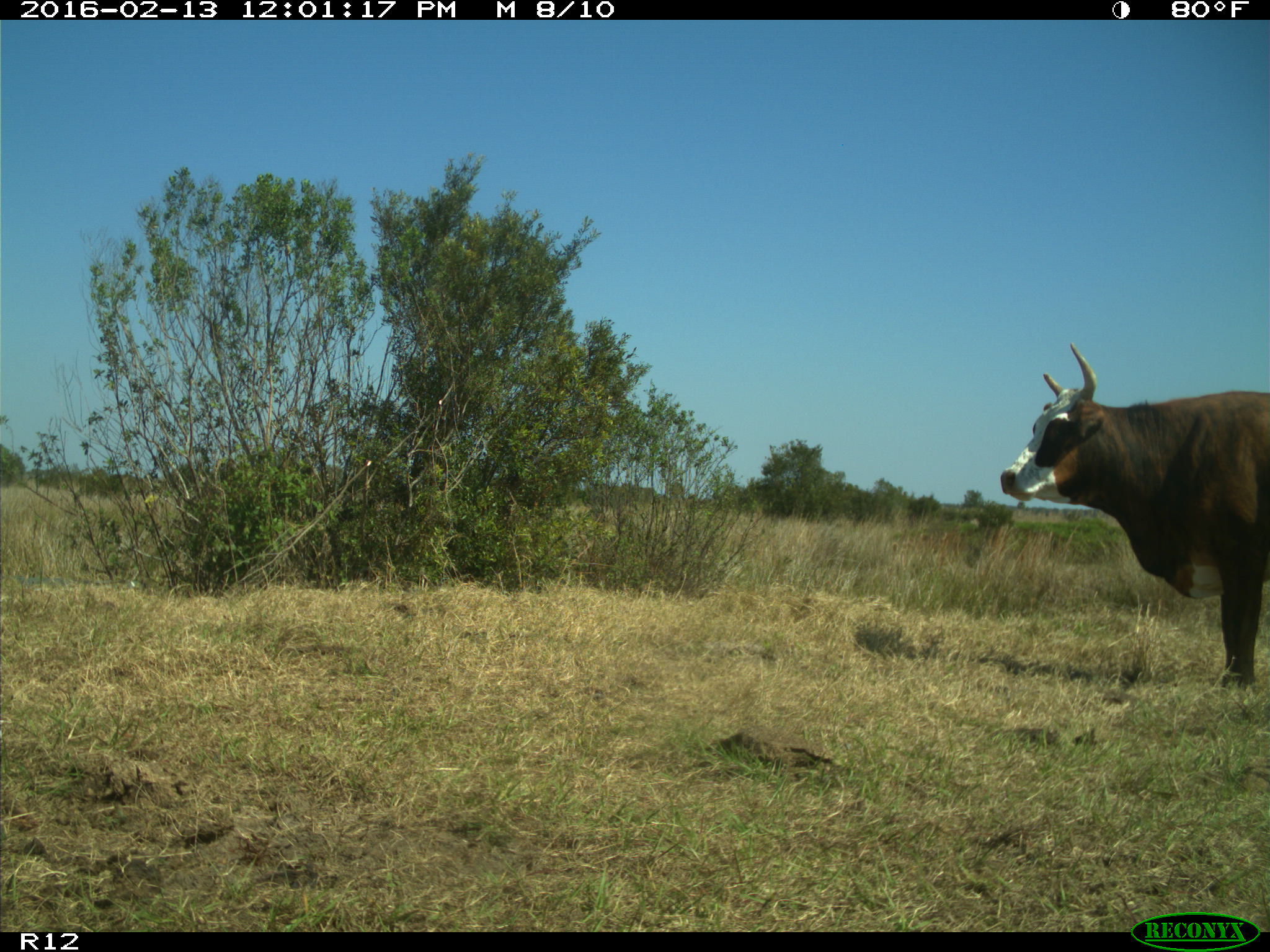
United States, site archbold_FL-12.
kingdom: Animalia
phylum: Chordata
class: Mammalia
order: Artiodactyla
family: Bovidae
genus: Bos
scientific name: Bos taurus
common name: domestic cow